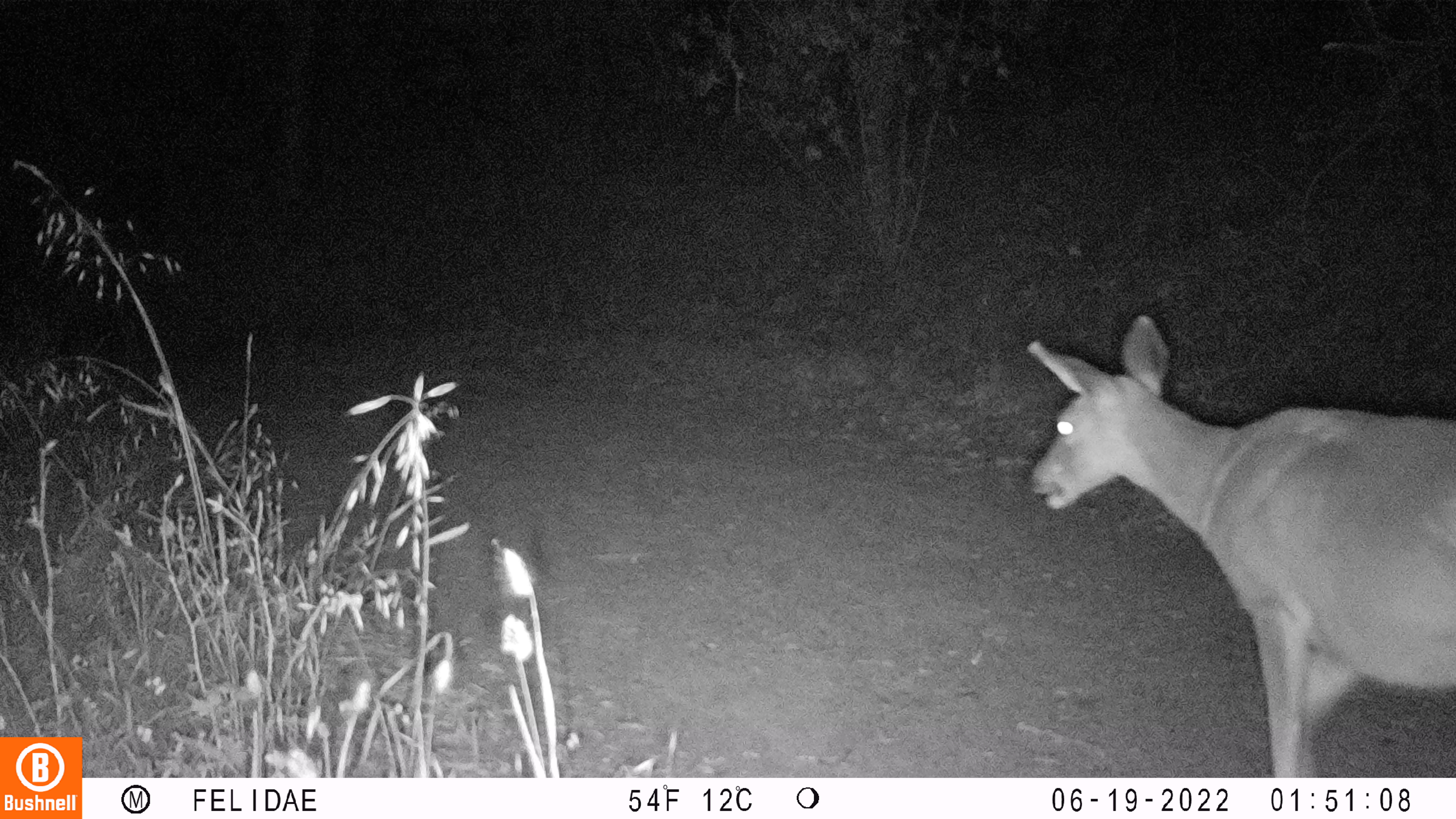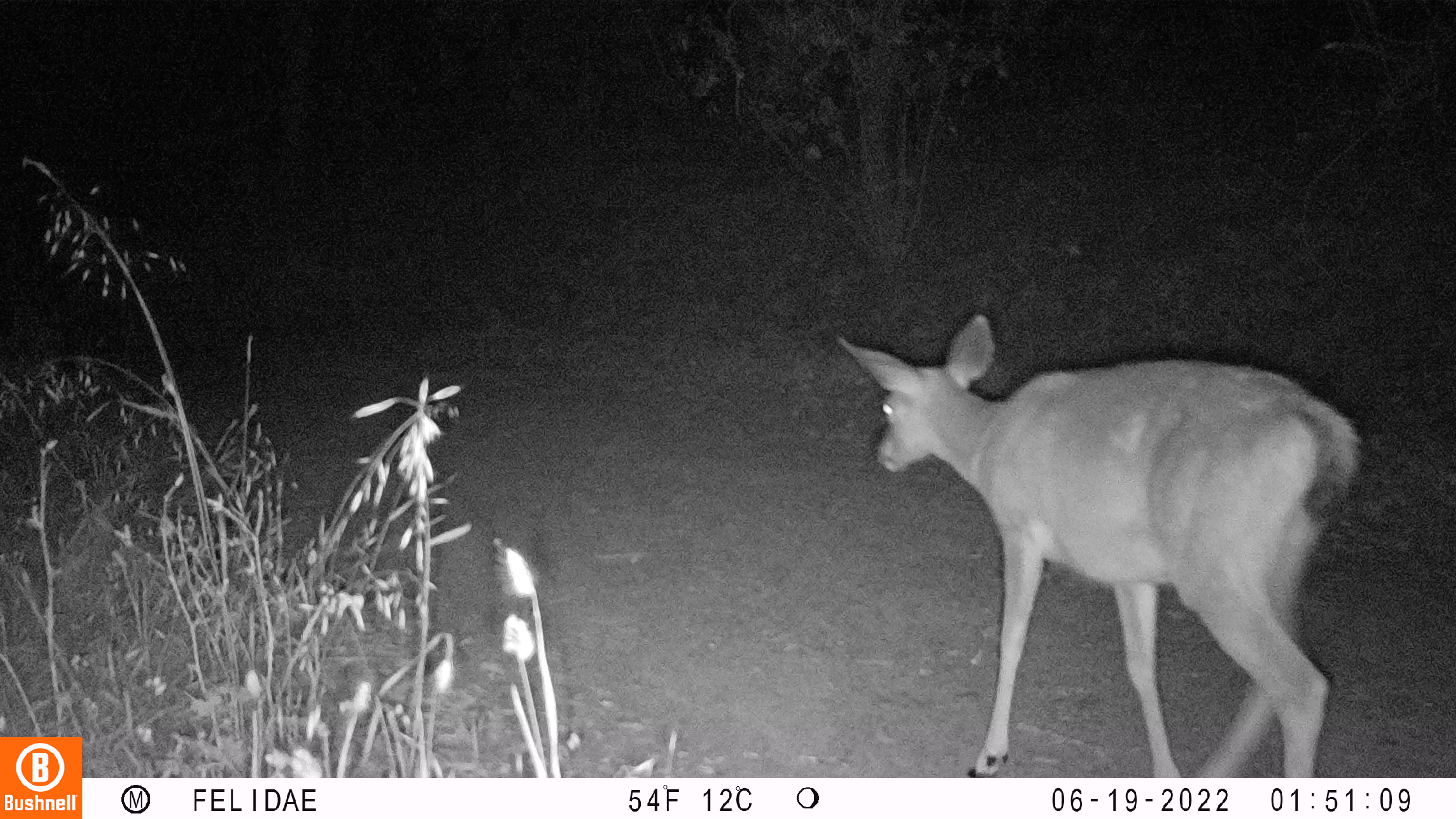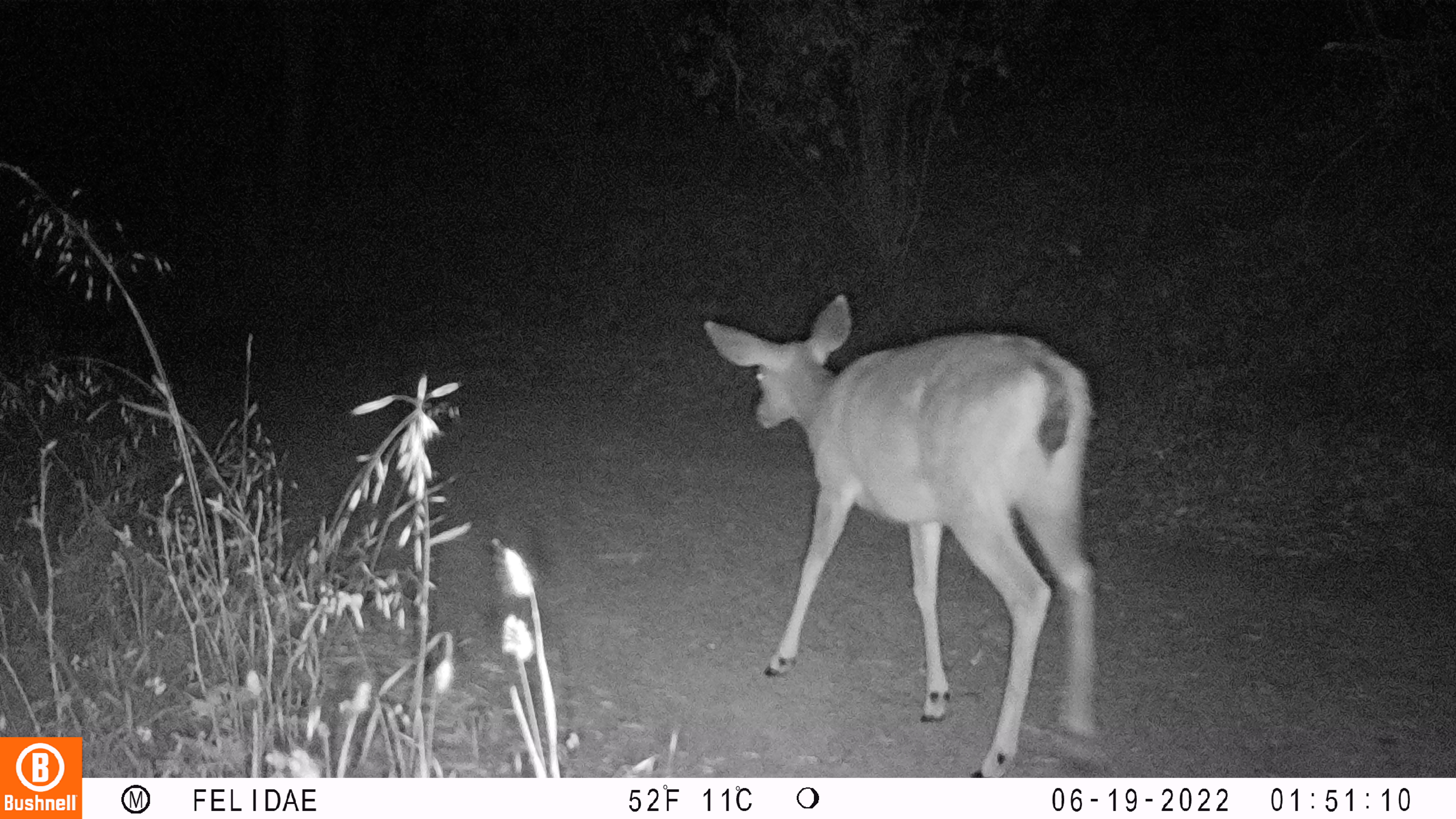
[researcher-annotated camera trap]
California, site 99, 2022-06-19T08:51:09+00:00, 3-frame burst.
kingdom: Animalia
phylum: Chordata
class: Mammalia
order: Artiodactyla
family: Cervidae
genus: Odocoileus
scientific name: Odocoileus hemionus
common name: mule deer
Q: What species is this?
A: Mule deer (Odocoileus hemionus).